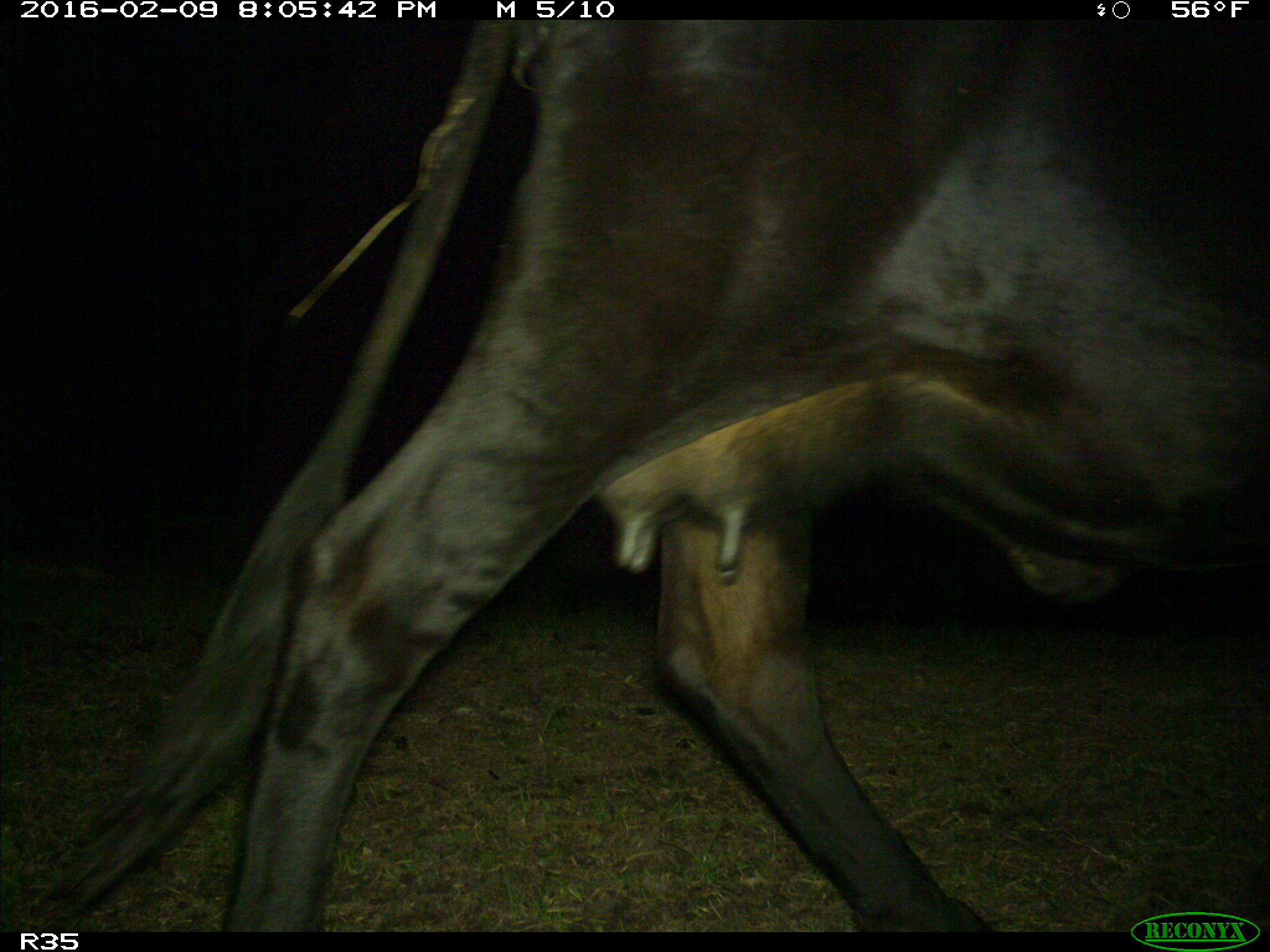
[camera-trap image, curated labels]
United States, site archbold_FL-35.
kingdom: Animalia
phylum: Chordata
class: Mammalia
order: Artiodactyla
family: Bovidae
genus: Bos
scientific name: Bos taurus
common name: domestic cow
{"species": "Bos taurus (domestic cow)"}